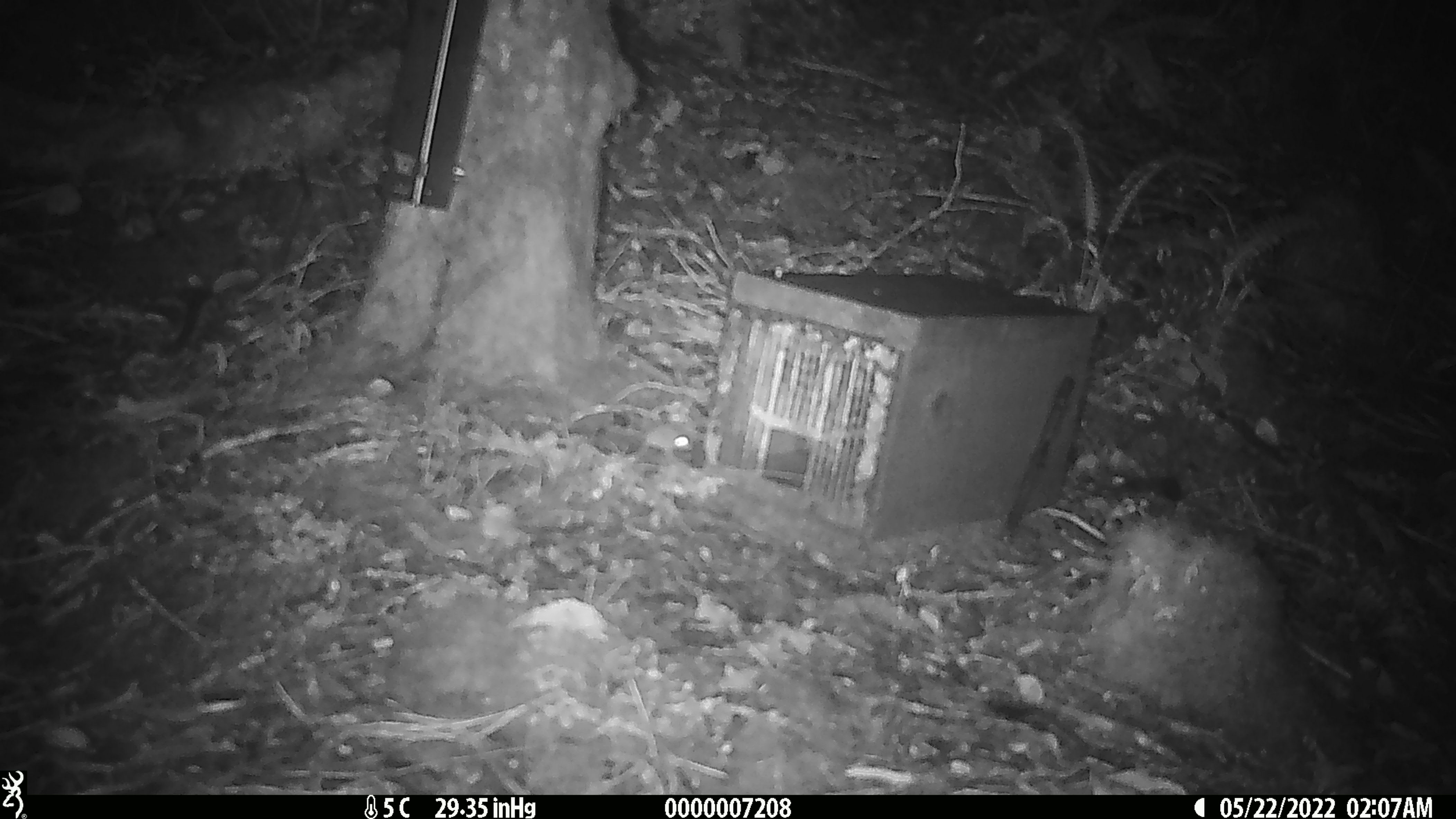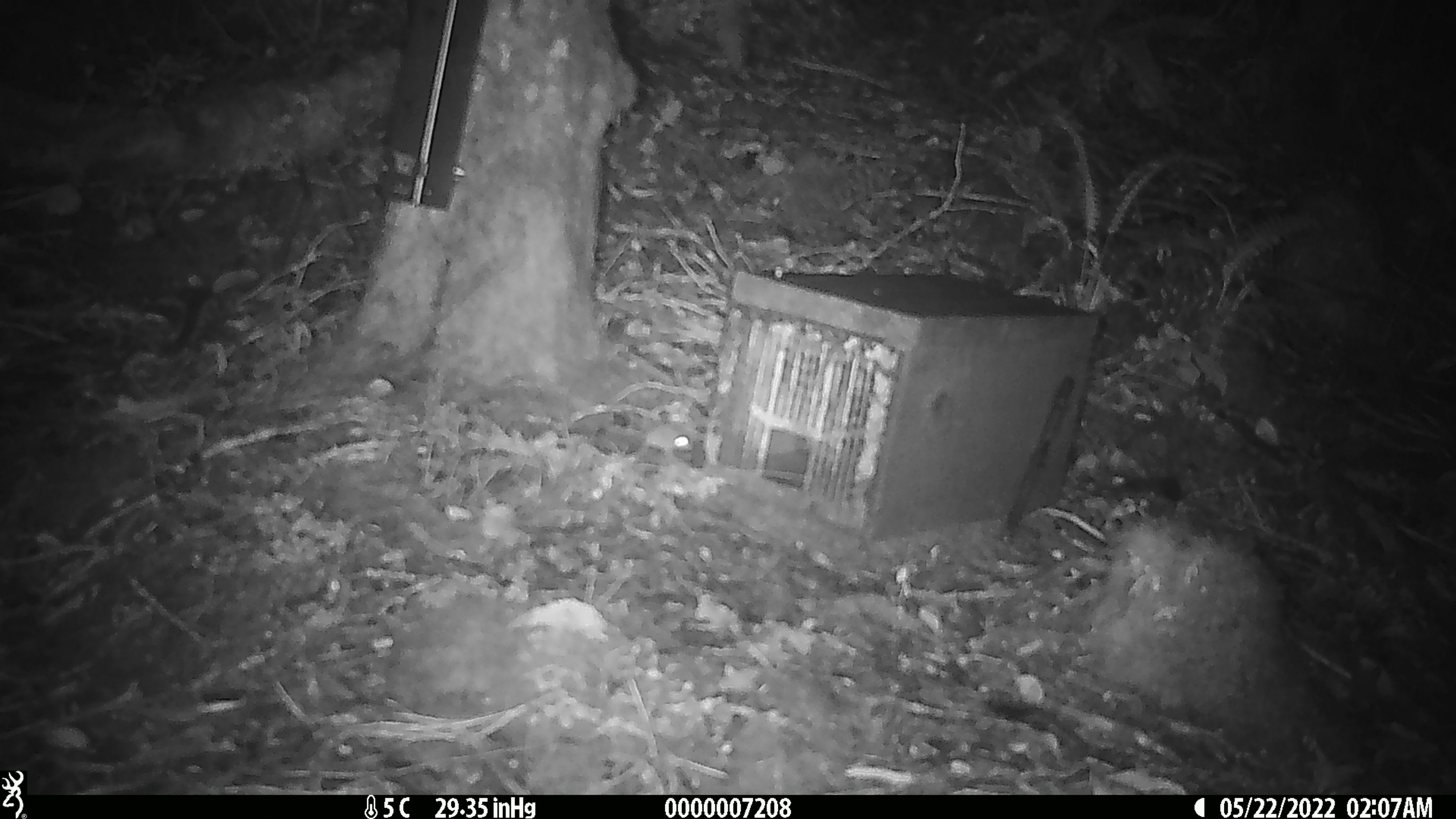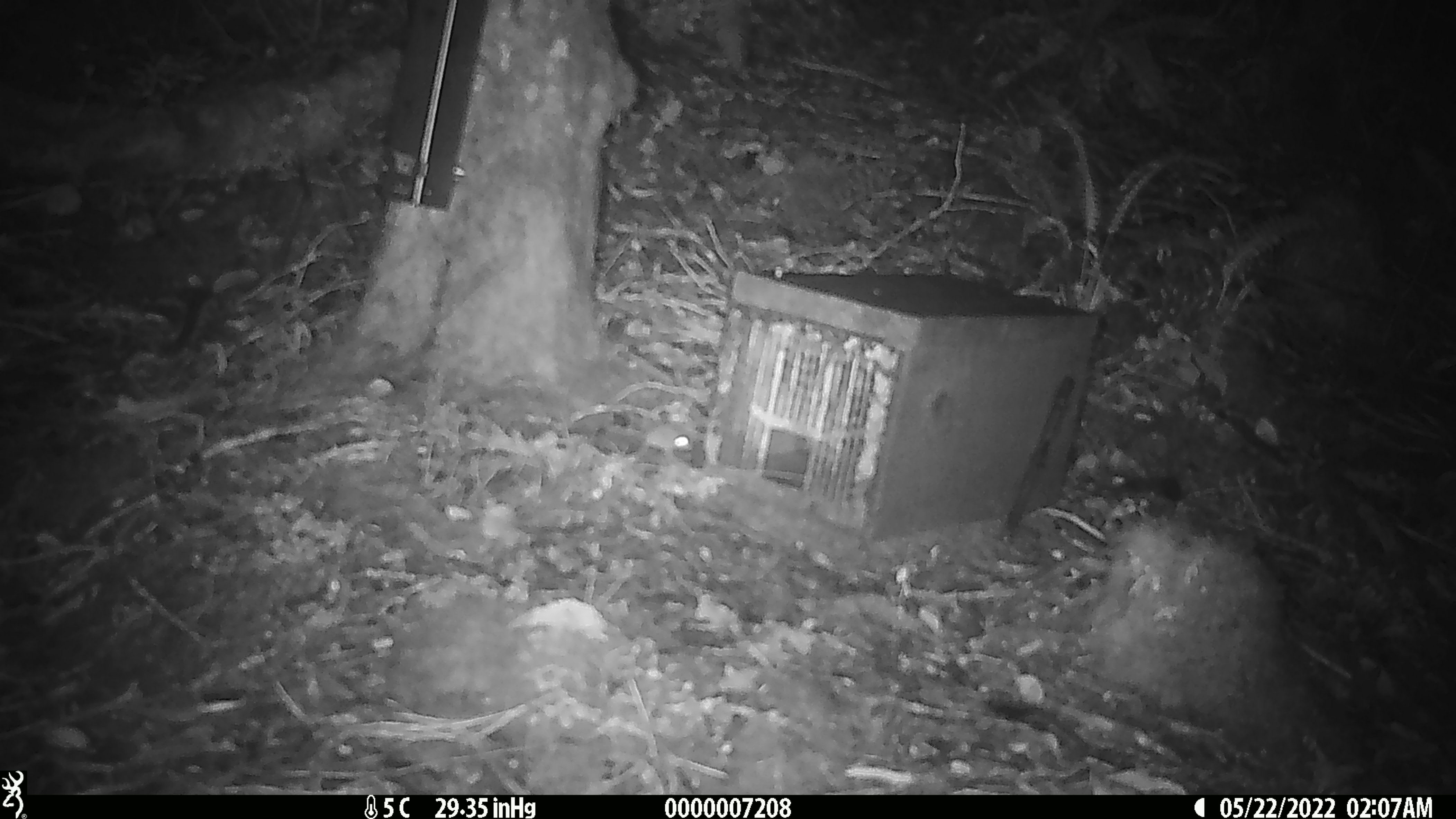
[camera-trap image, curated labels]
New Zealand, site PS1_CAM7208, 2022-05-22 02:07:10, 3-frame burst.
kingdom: Animalia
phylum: Chordata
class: Mammalia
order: Rodentia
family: Muridae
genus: Mus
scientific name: Mus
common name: mouse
Mouse (Mus).